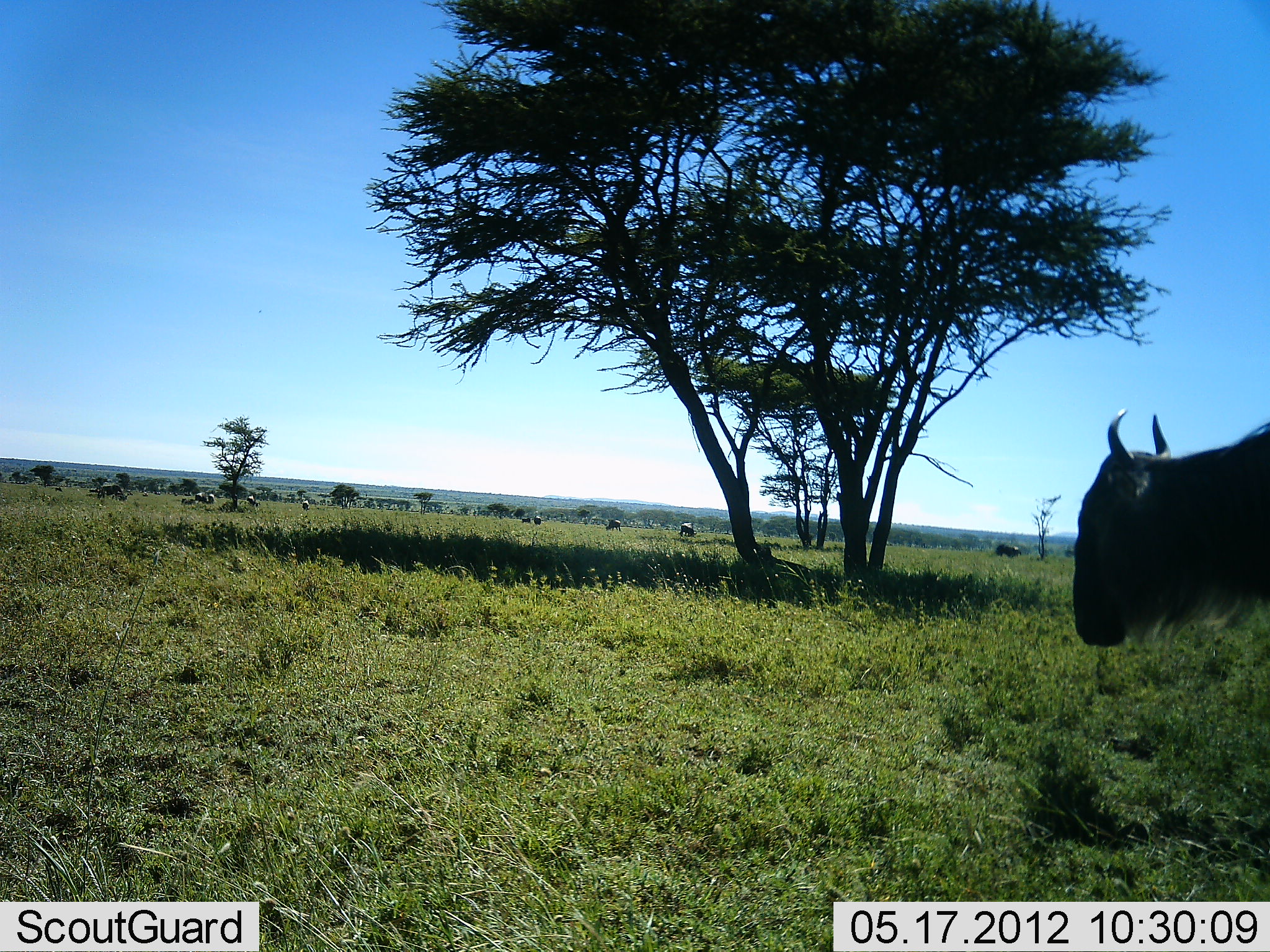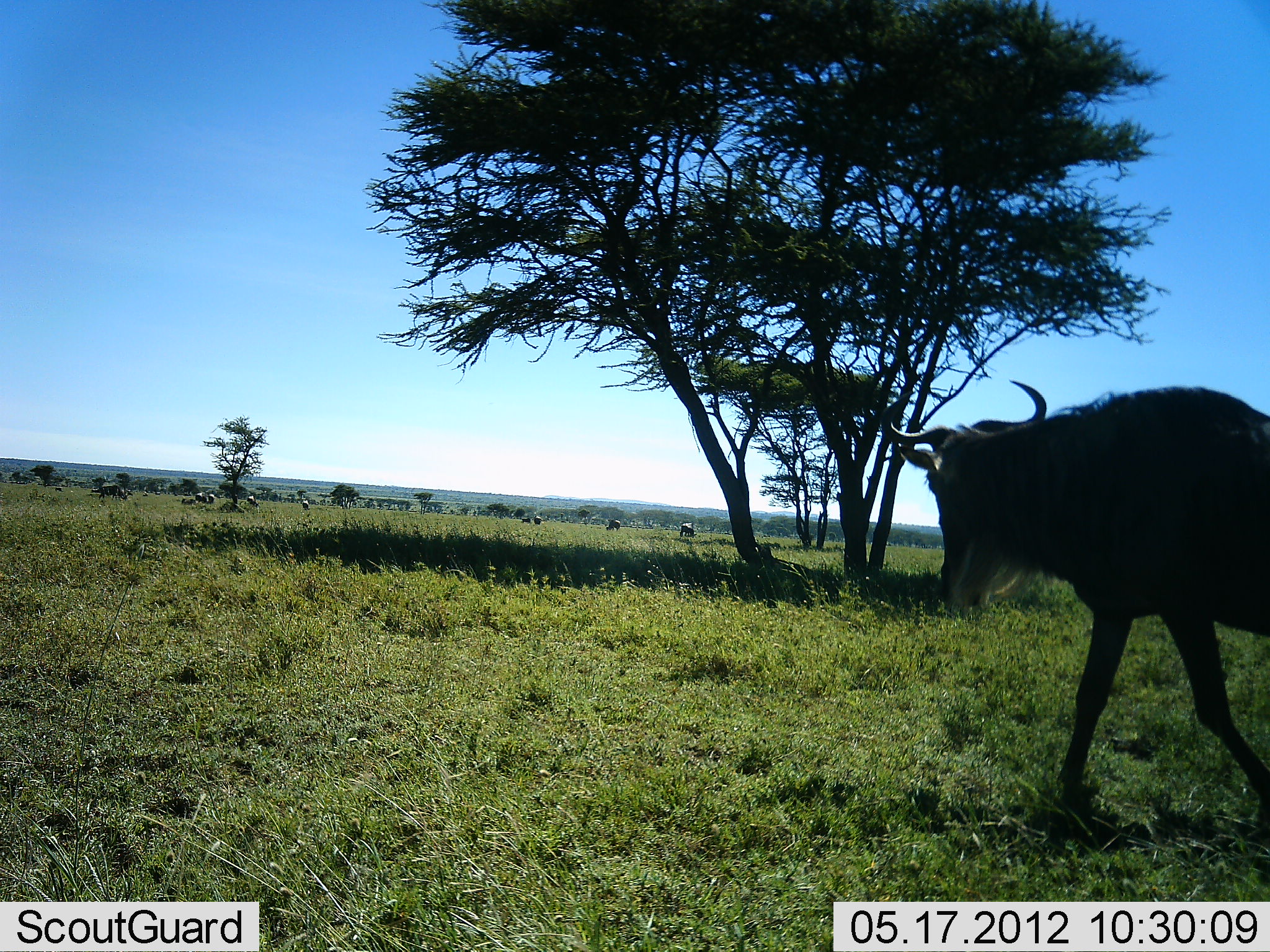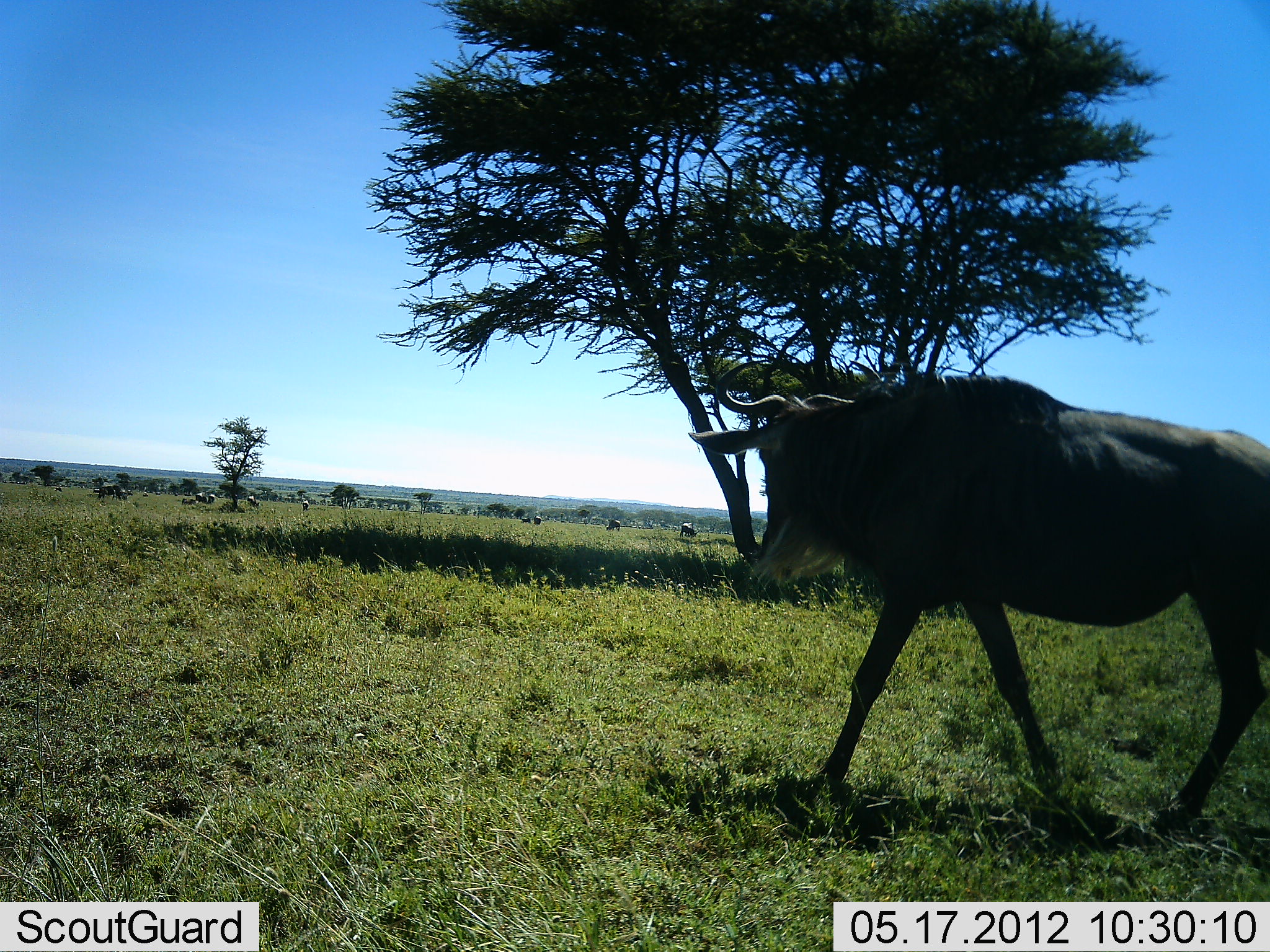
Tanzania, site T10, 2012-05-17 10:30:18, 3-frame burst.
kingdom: Animalia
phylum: Chordata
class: Mammalia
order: Artiodactyla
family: Bovidae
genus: Connochaetes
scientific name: Connochaetes taurinus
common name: blue wildebeest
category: wildebeest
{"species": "wildebeest (blue wildebeest) (Connochaetes taurinus)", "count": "8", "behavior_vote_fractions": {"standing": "40%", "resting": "0%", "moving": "100%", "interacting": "0%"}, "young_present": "0%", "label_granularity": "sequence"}